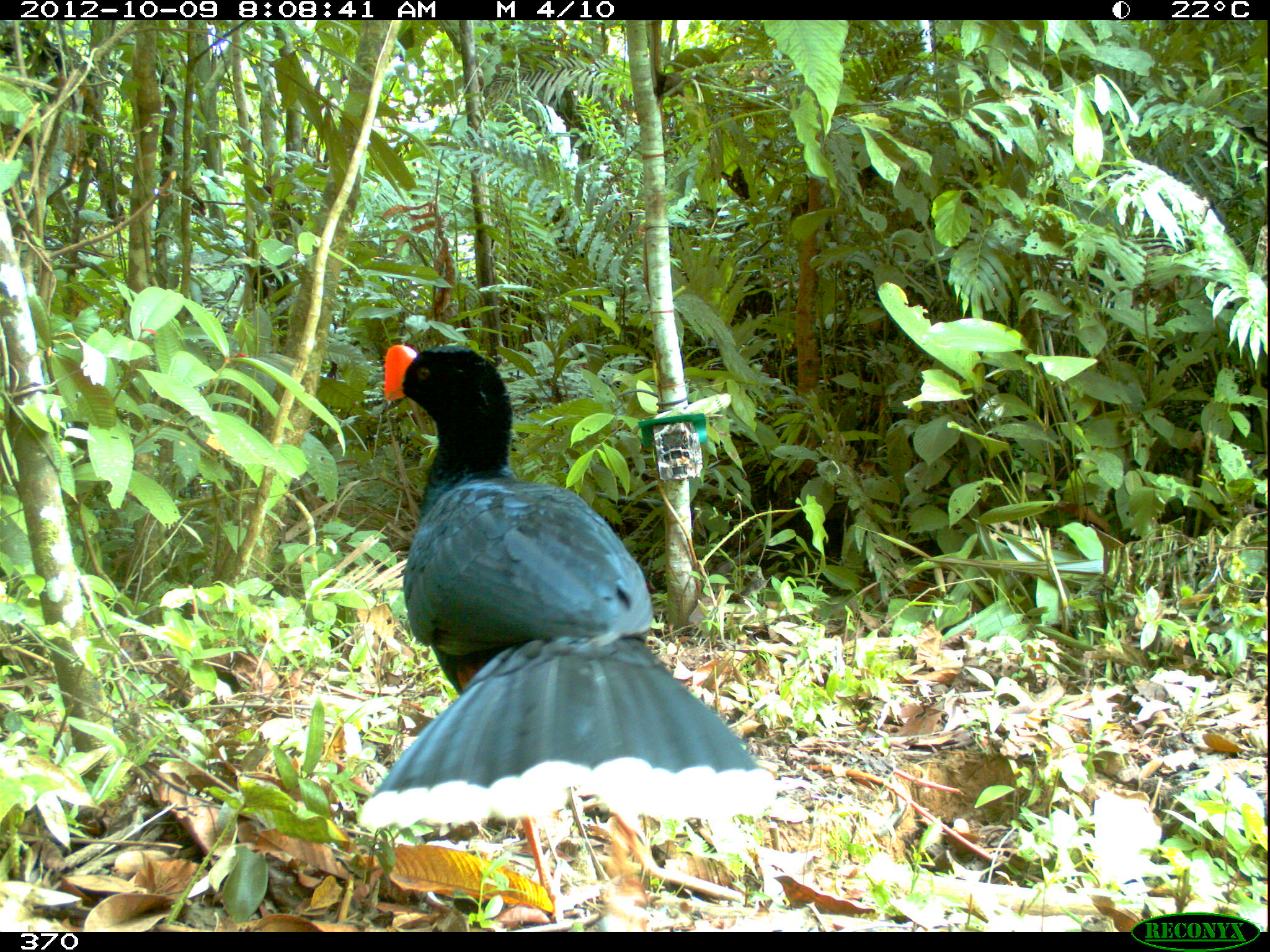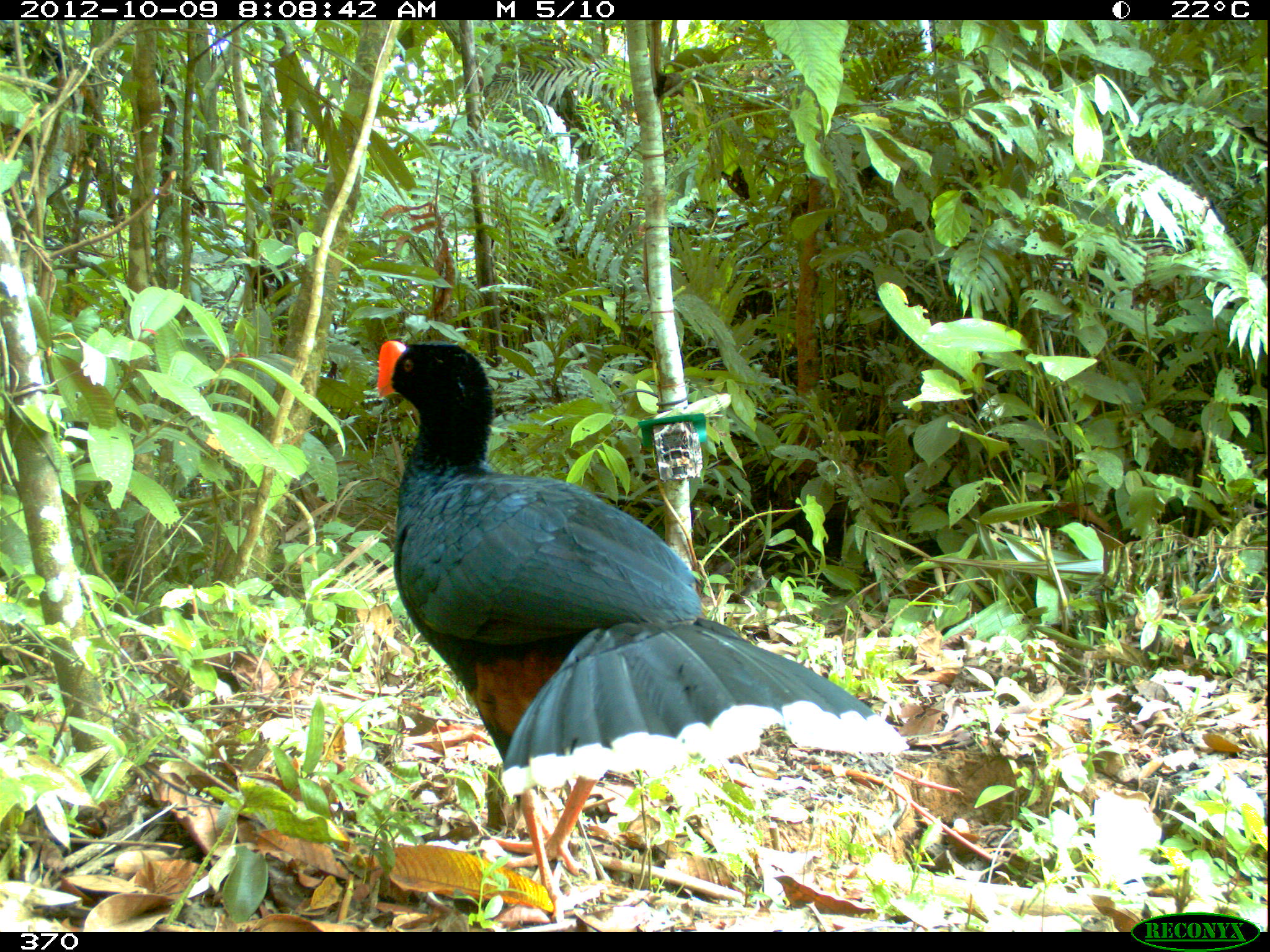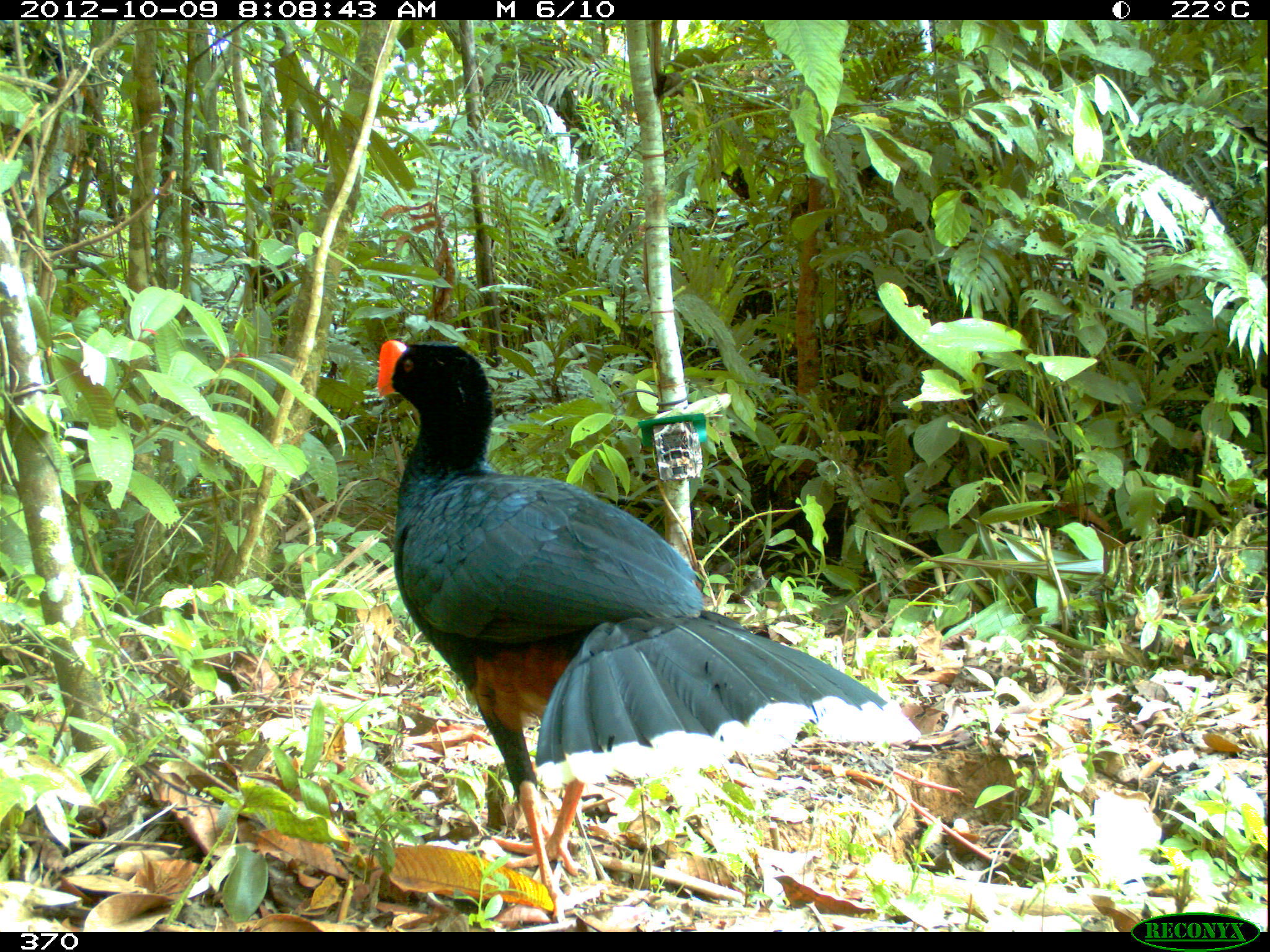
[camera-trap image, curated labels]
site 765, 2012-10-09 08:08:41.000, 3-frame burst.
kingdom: Animalia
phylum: Chordata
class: Aves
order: Galliformes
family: Cracidae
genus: Mitu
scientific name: Mitu tuberosum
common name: razor-billed curassow